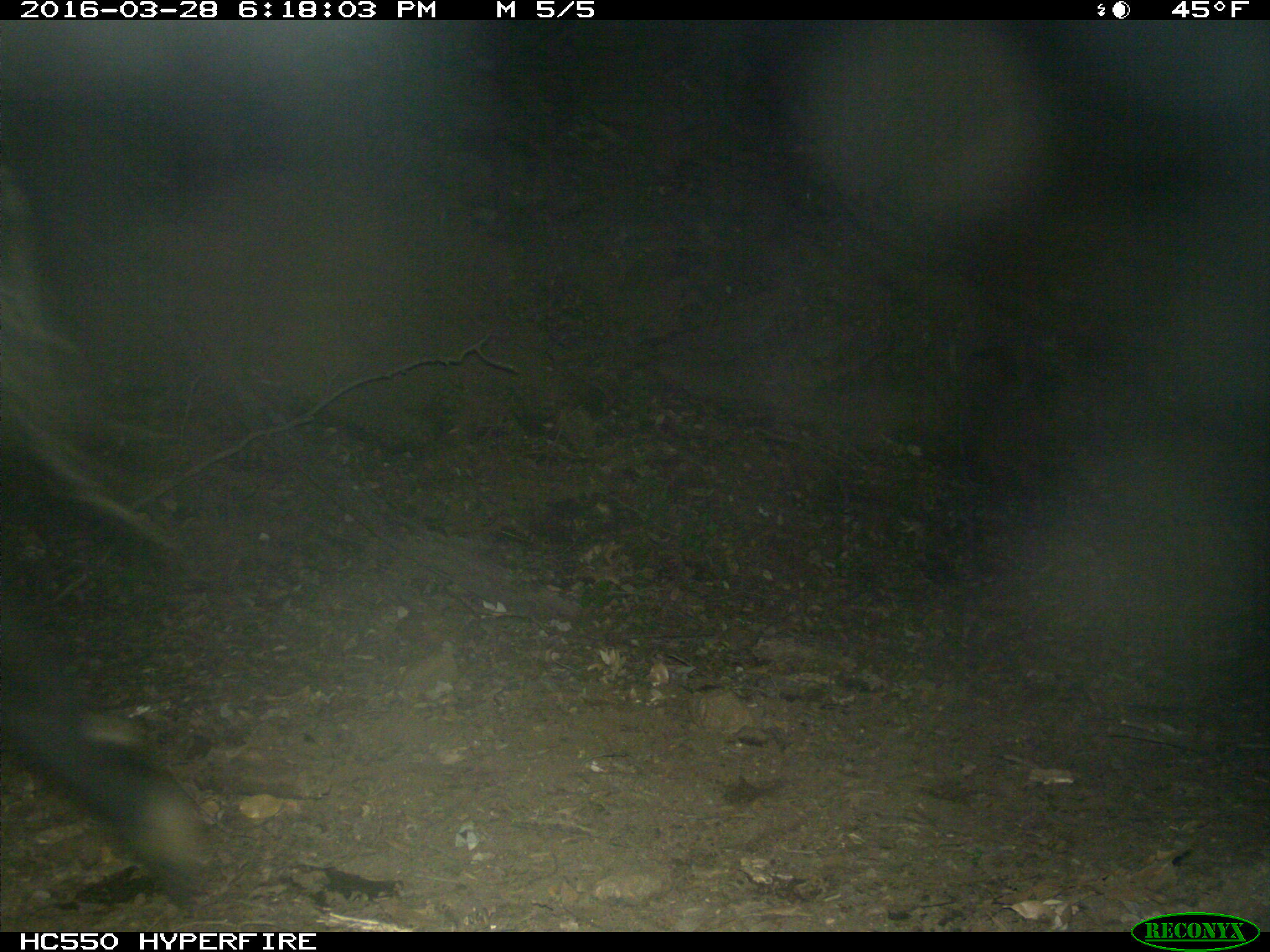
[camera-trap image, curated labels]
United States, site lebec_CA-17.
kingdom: Animalia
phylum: Chordata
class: Mammalia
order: Artiodactyla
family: Bovidae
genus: Bos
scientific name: Bos taurus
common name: domestic cow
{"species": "Bos taurus (domestic cow)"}